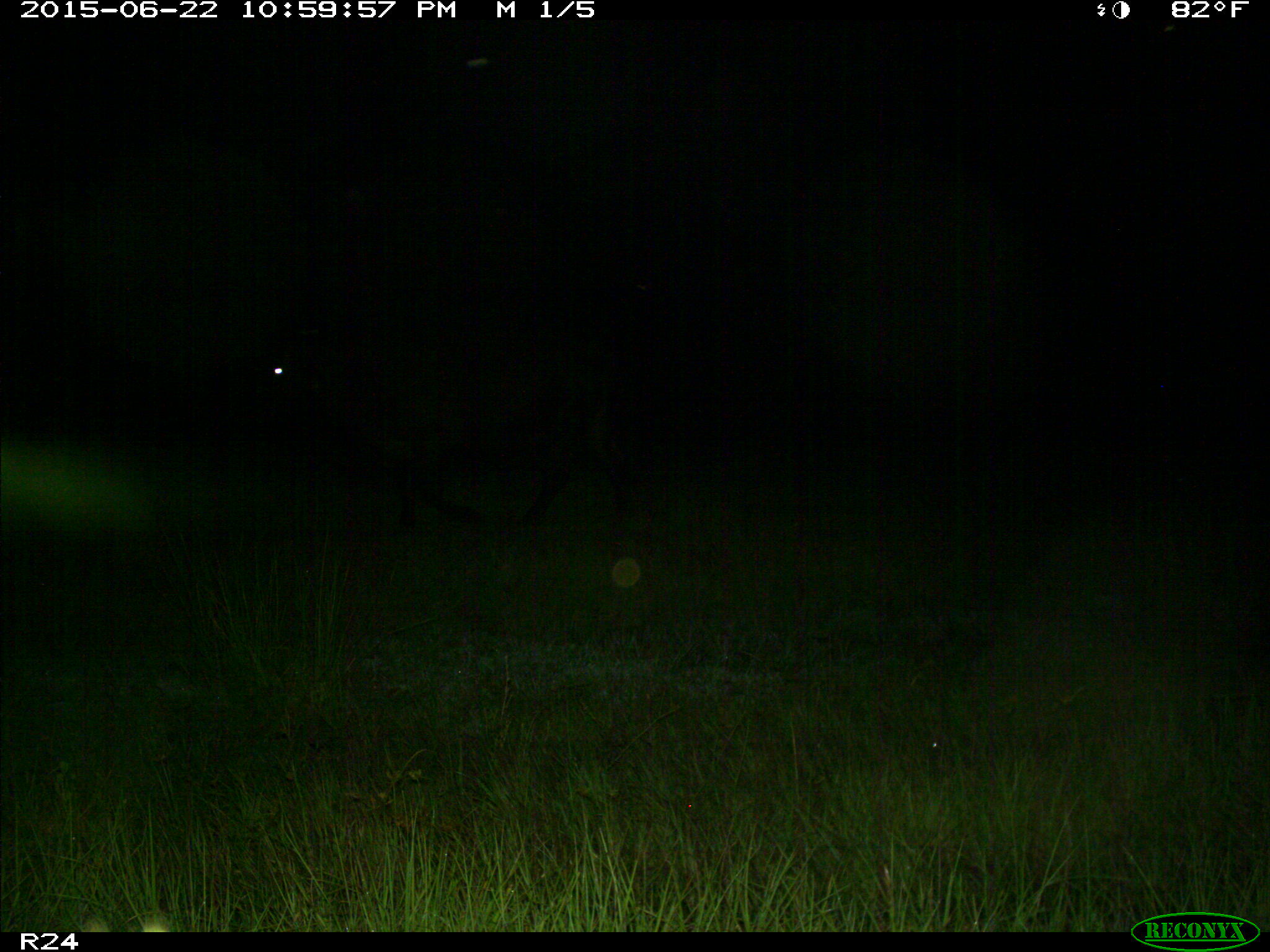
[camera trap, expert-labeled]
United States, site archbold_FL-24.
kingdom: Animalia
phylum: Chordata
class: Mammalia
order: Artiodactyla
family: Bovidae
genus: Bos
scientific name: Bos taurus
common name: domestic cow